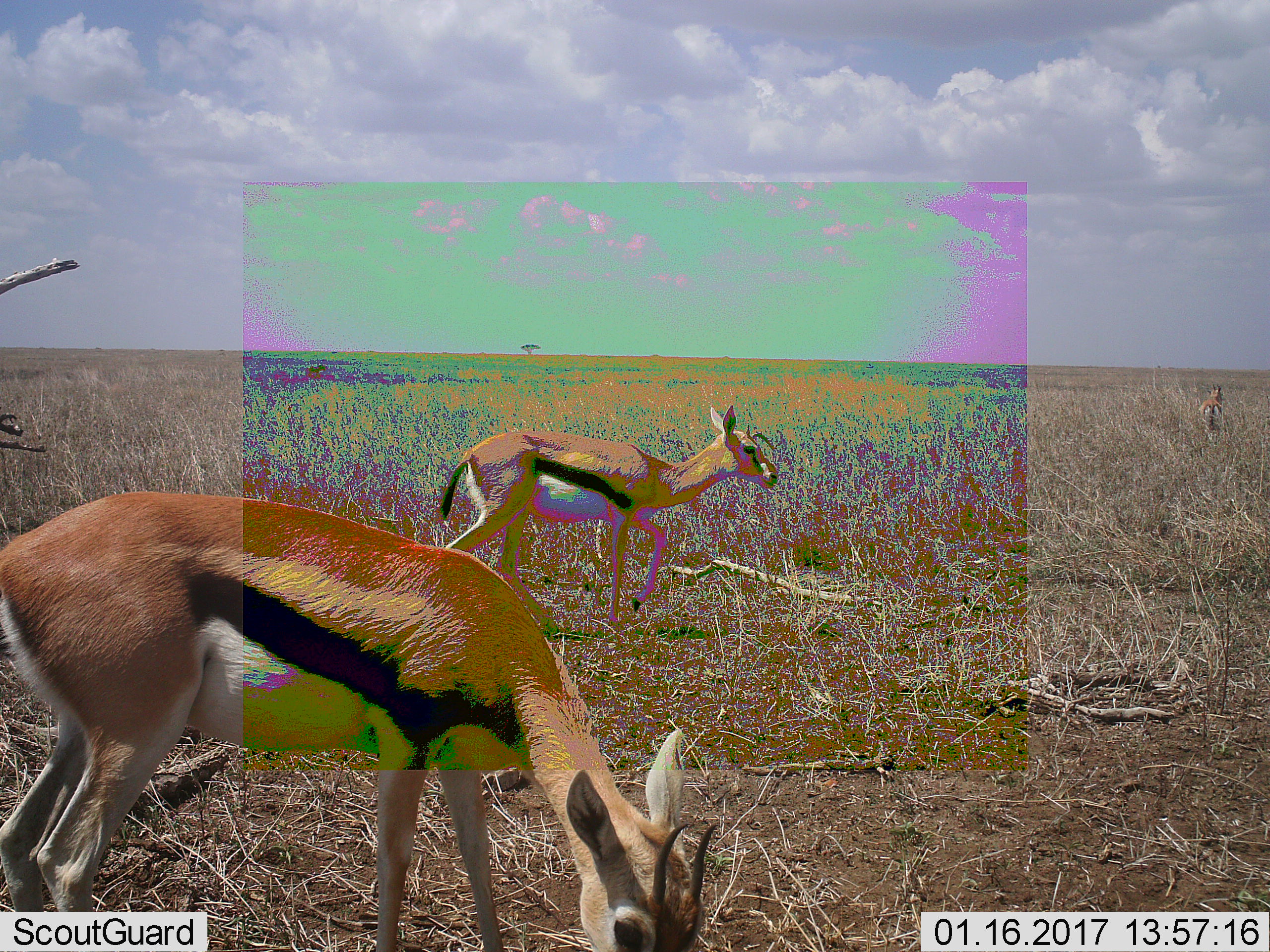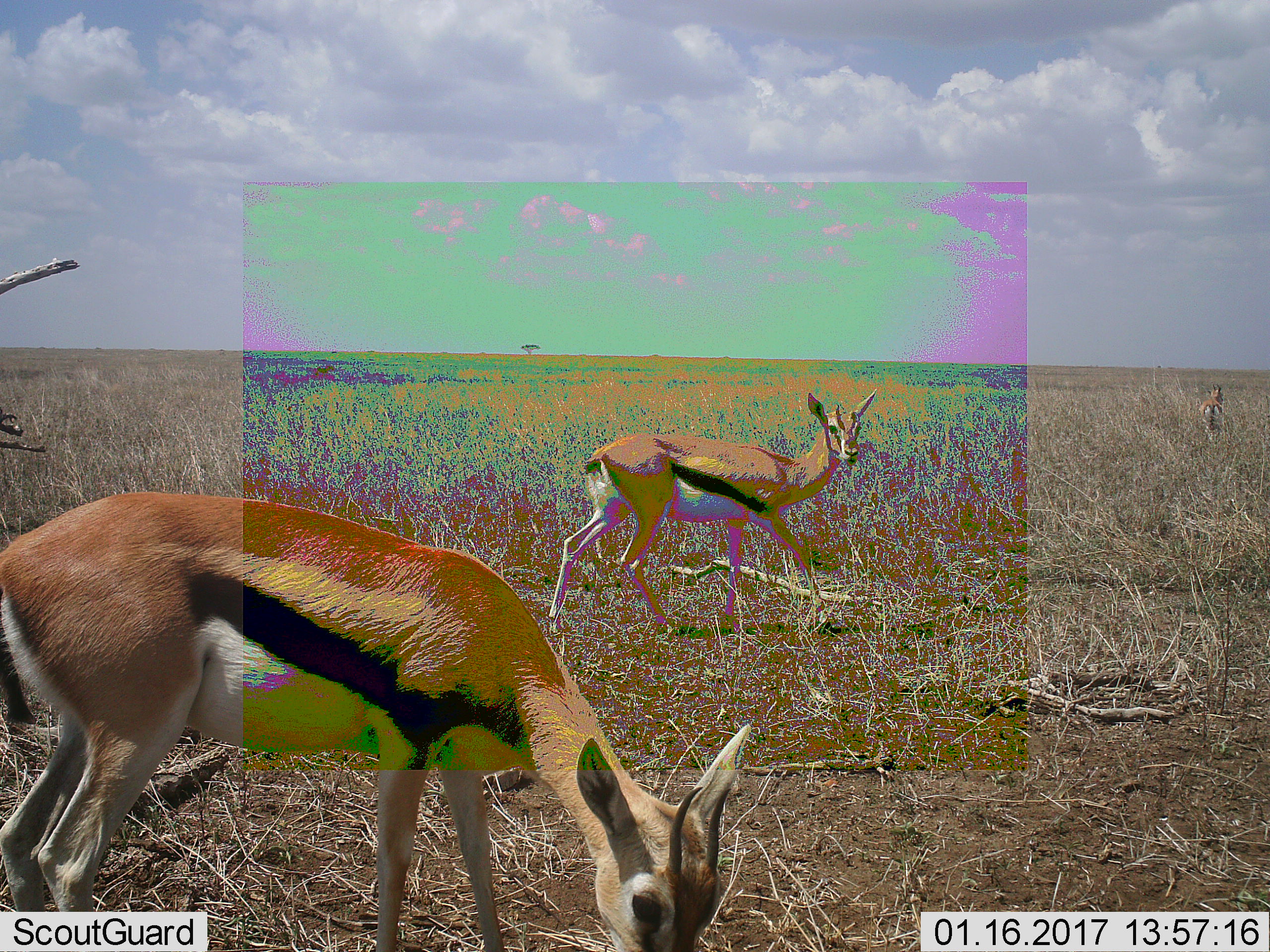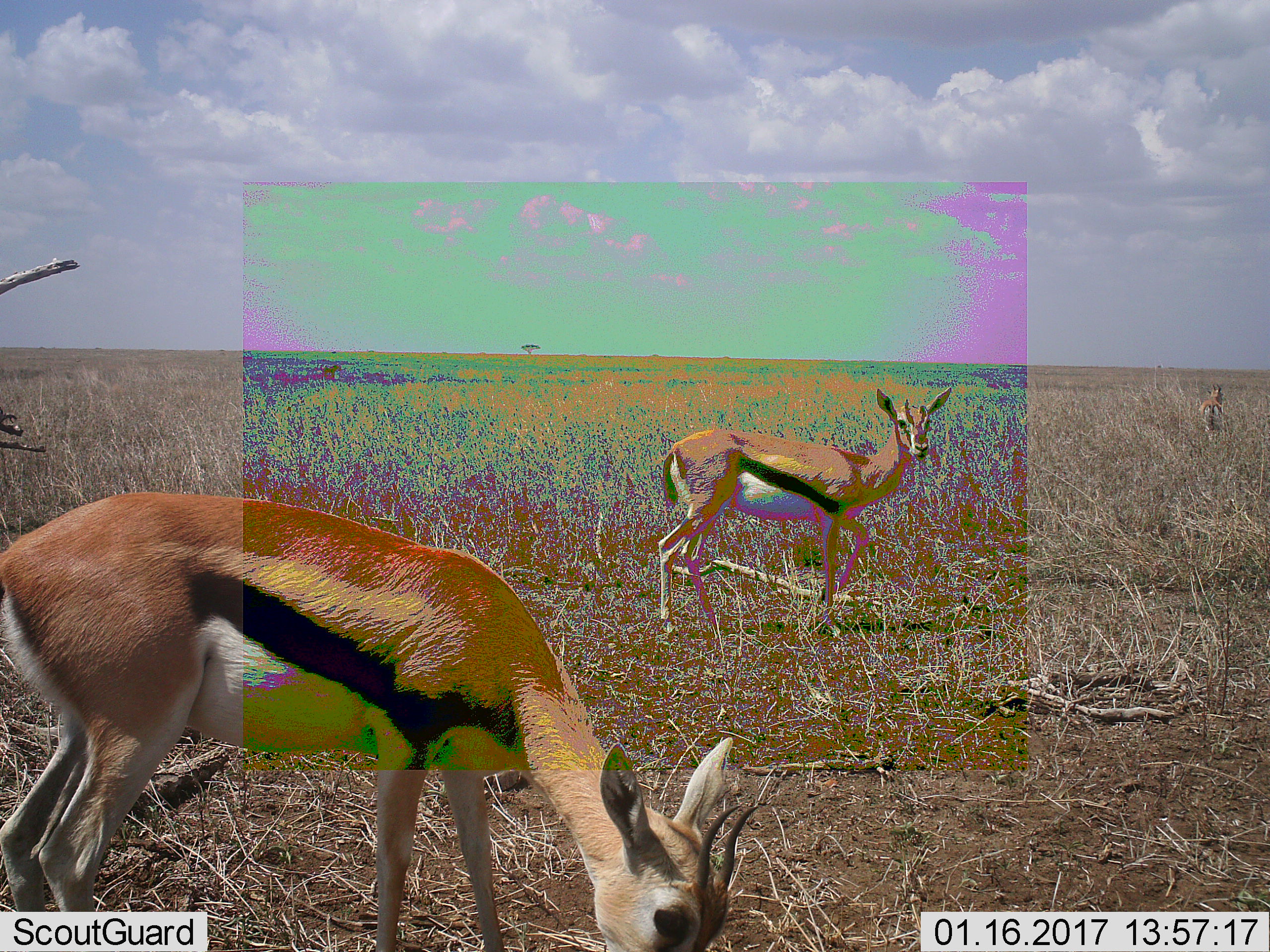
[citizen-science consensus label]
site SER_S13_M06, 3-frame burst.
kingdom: Animalia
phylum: Chordata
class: Mammalia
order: Artiodactyla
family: Bovidae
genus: Eudorcas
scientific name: Eudorcas thomsonii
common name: thomson's gazelle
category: gazellethomsons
Gazellethomsons (thomson's gazelle) (Eudorcas thomsonii), count 2. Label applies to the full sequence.